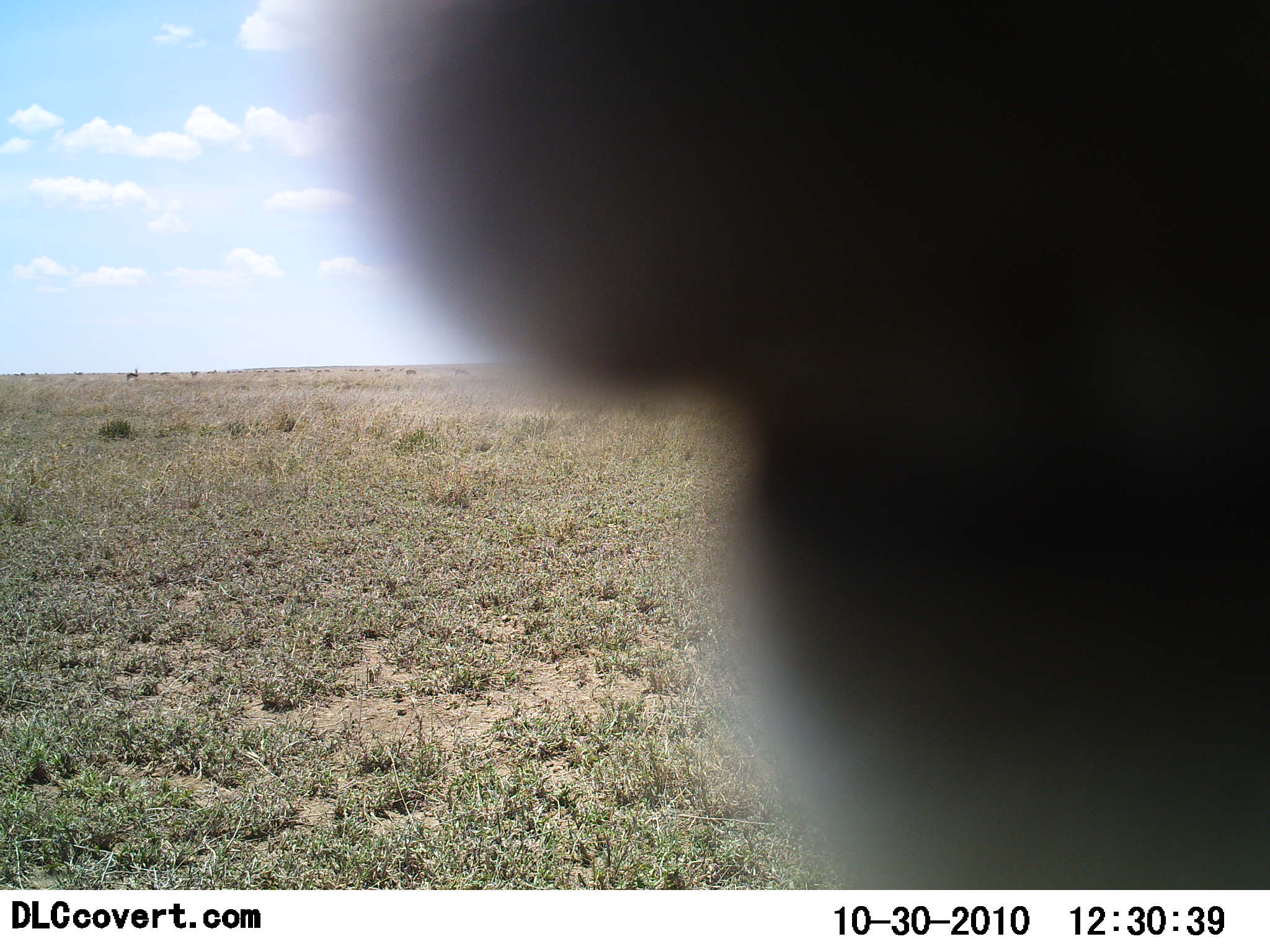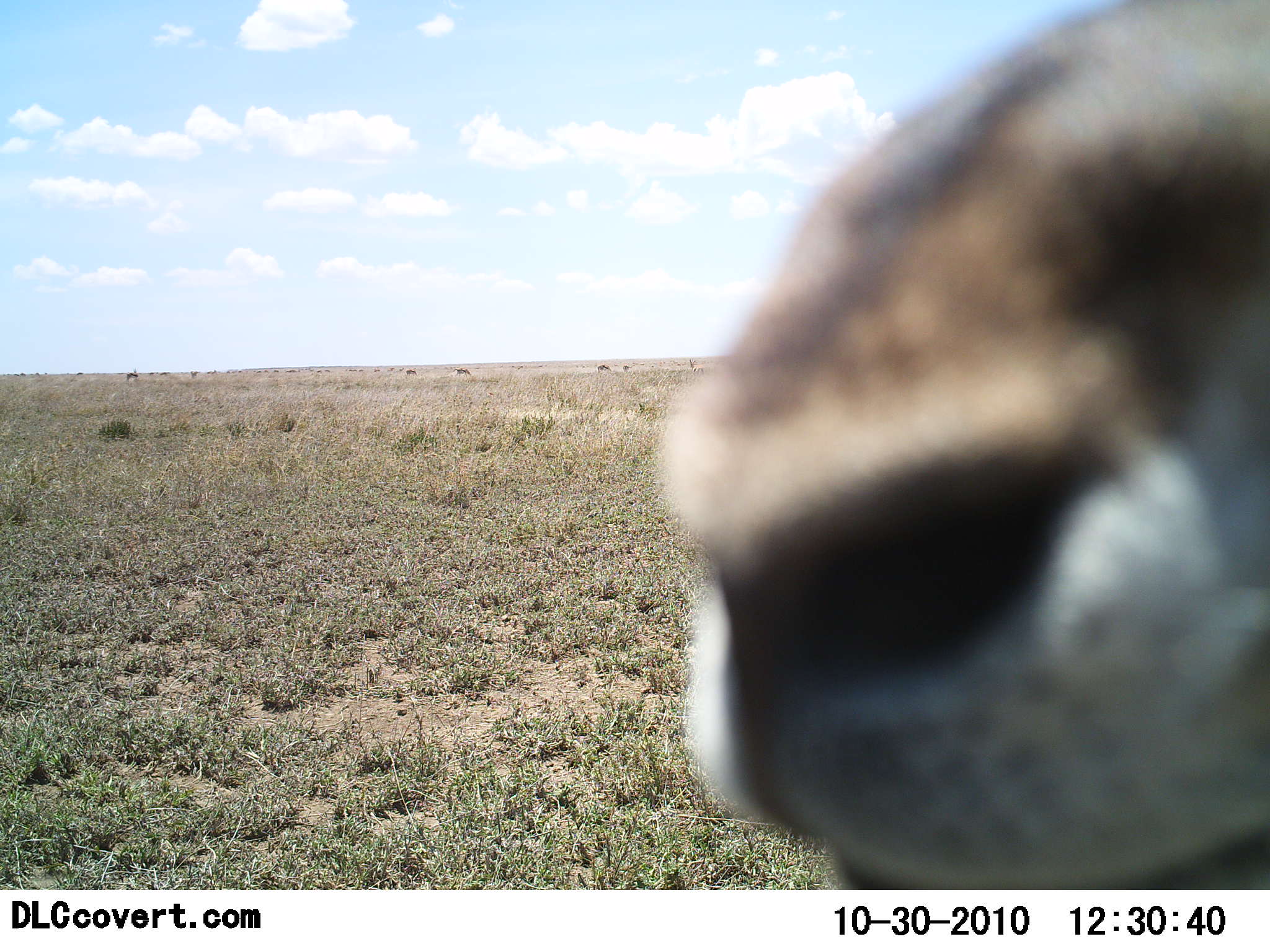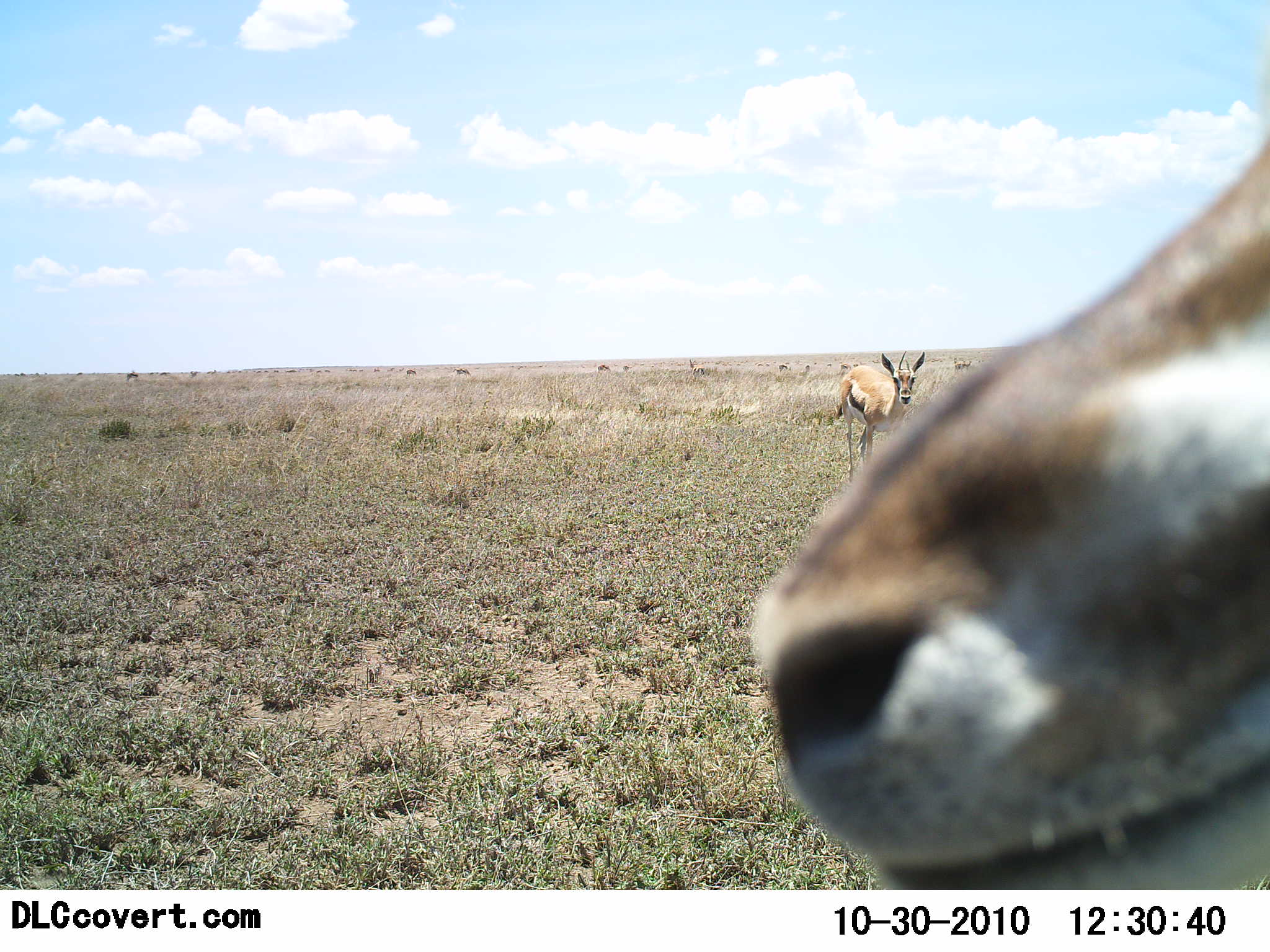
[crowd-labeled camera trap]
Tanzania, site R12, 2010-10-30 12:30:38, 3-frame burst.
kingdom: Animalia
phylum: Chordata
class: Mammalia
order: Artiodactyla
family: Bovidae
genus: Eudorcas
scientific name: Eudorcas thomsonii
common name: thomson's gazelle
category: gazellethomsons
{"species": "gazellethomsons (thomson's gazelle) (Eudorcas thomsonii)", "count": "2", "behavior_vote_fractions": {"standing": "79%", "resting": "0%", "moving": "29%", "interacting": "21%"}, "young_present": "0%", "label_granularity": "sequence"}